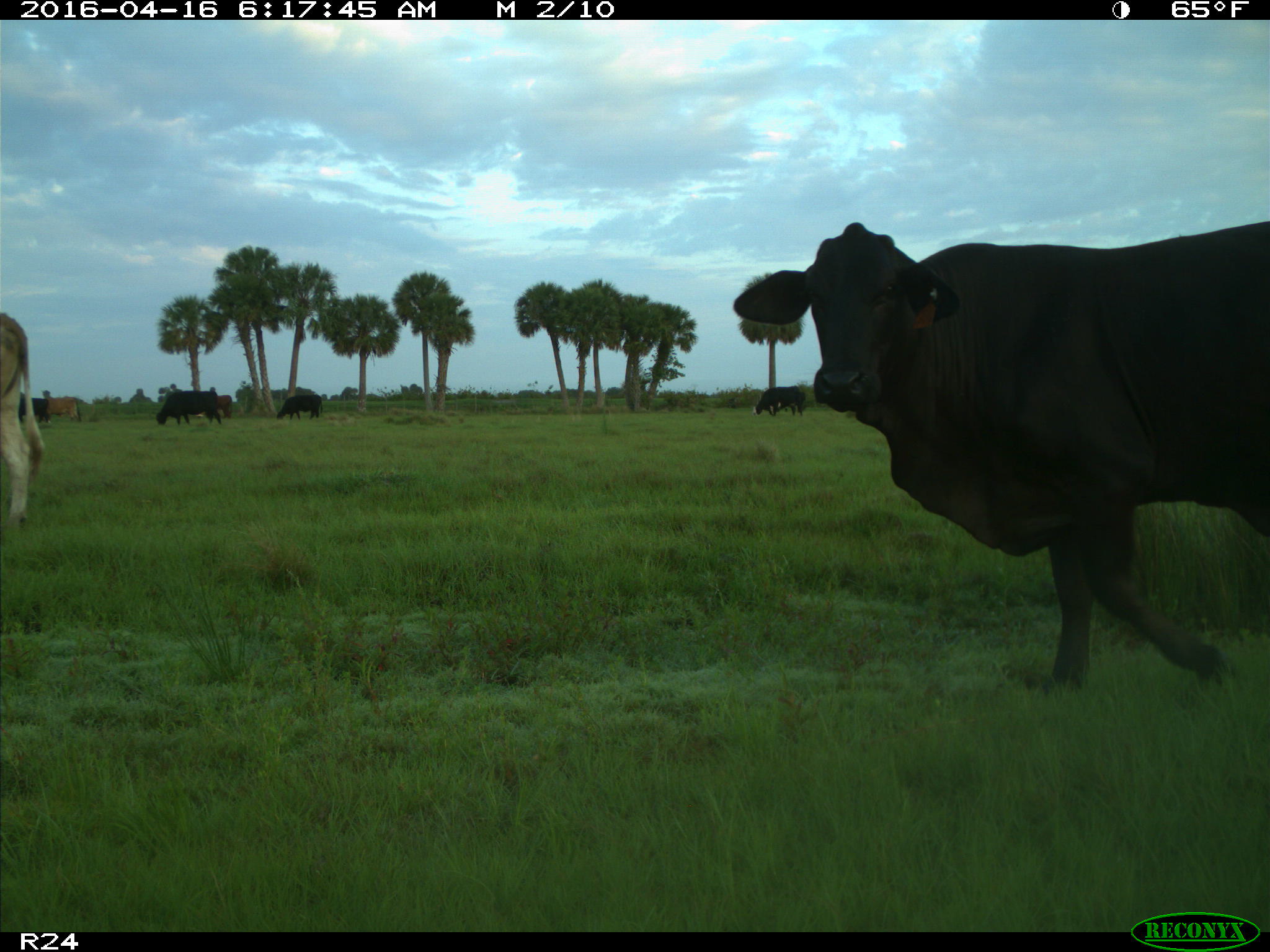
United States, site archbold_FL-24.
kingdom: Animalia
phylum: Chordata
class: Mammalia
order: Artiodactyla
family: Bovidae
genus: Bos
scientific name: Bos taurus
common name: domestic cow